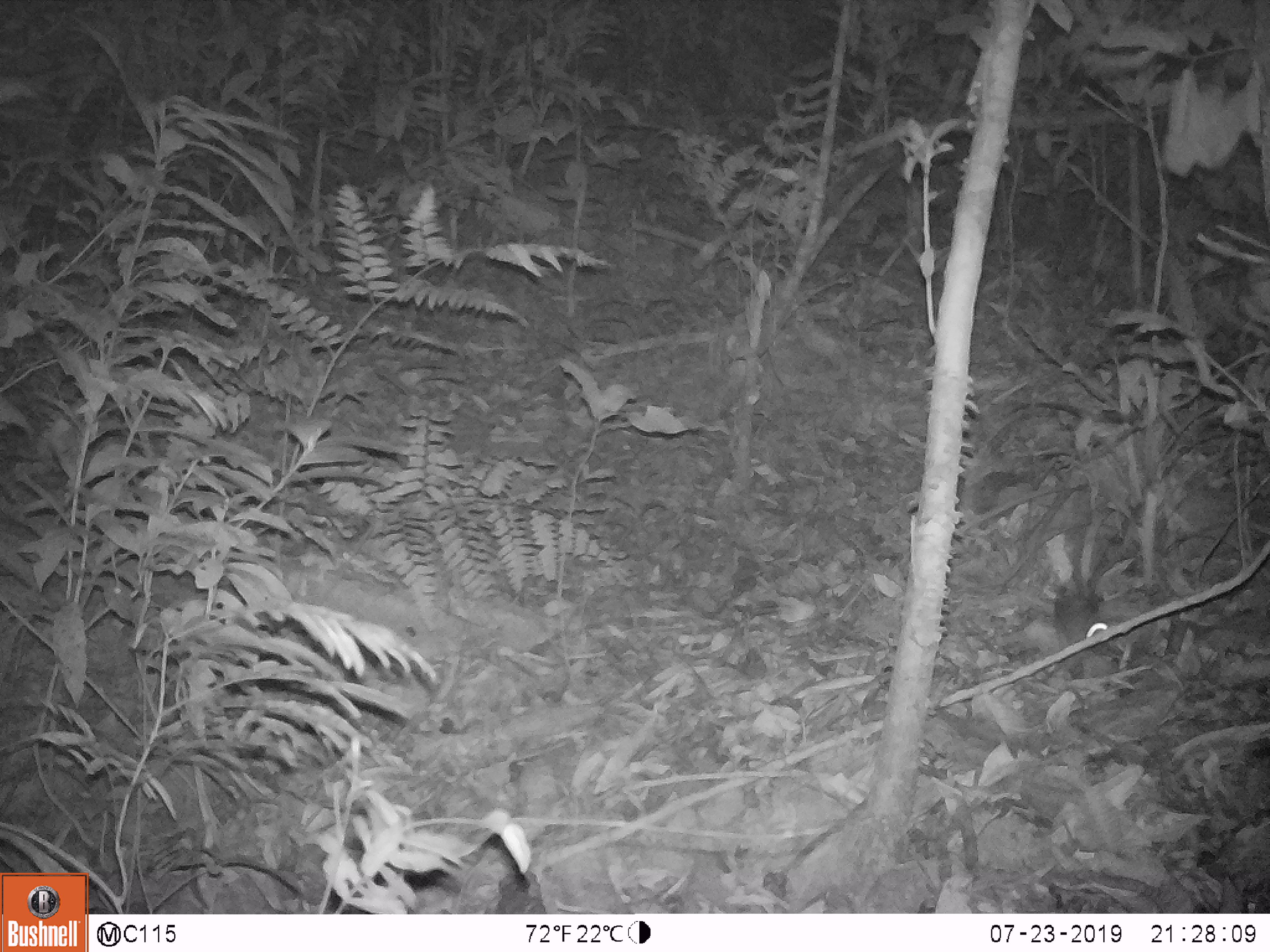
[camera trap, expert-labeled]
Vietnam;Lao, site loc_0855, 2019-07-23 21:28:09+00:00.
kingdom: Animalia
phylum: Chordata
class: Mammalia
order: Rodentia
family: Muridae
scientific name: Muridae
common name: old-world mice and rats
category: unidentified murid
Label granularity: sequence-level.